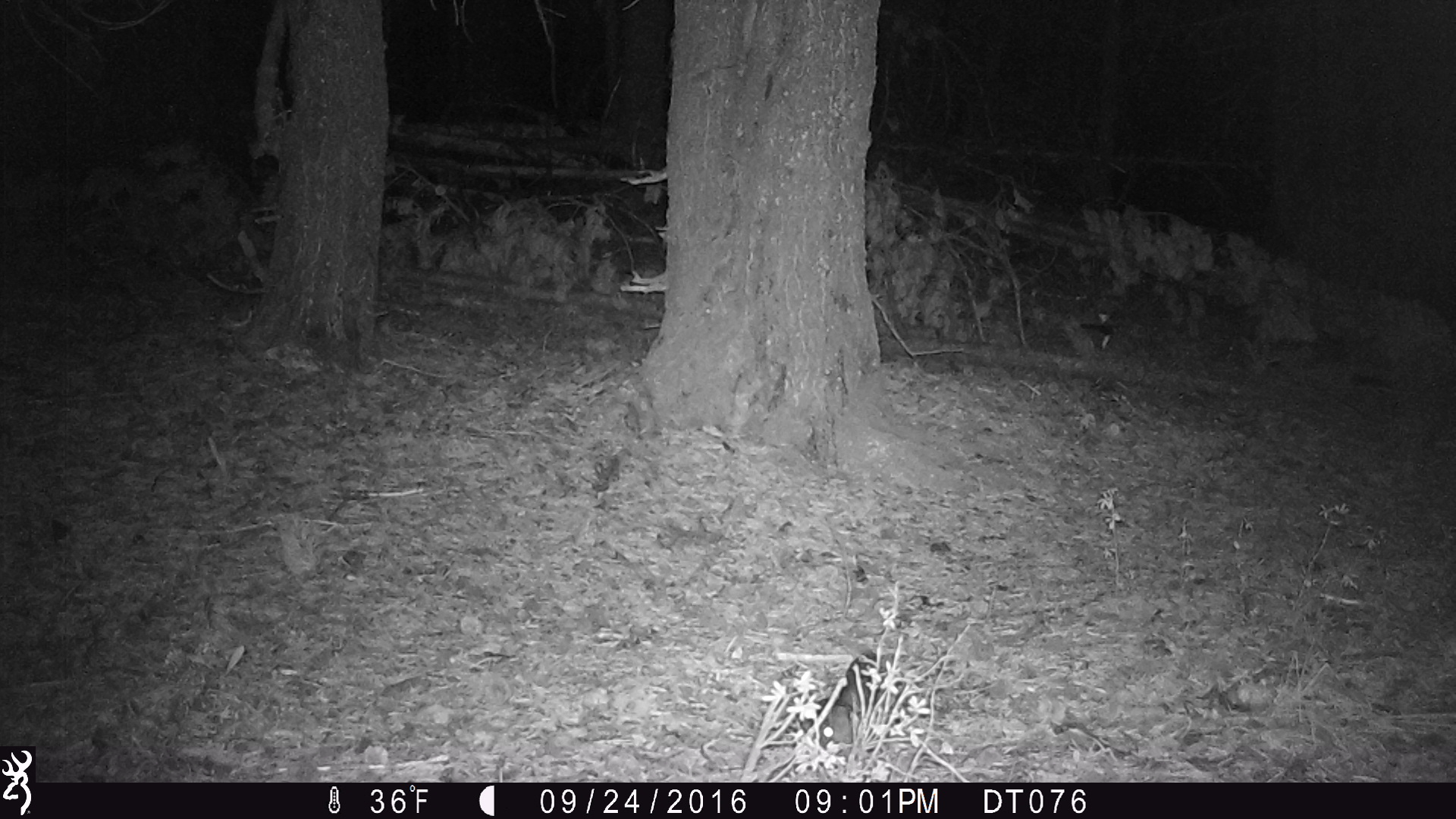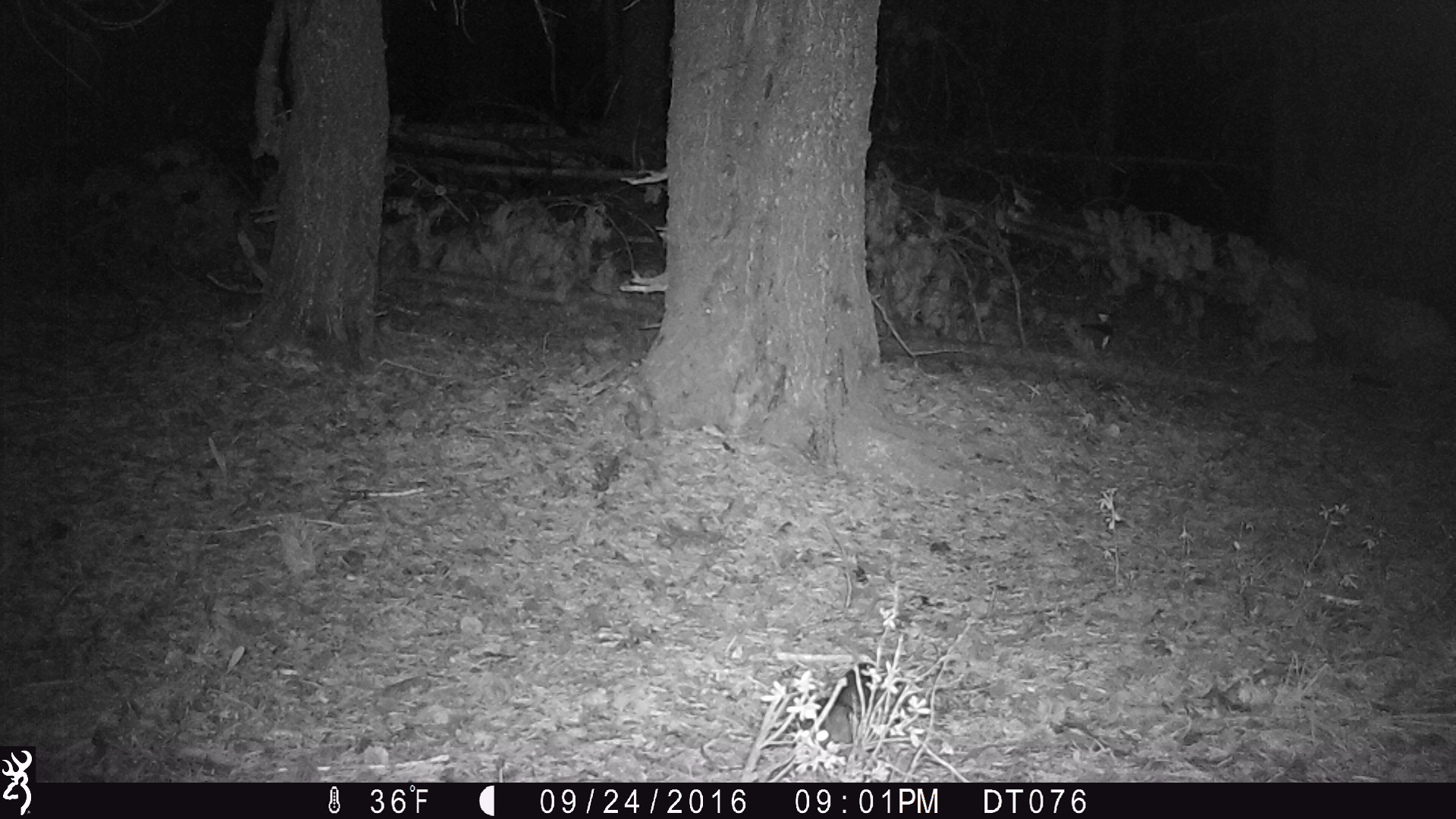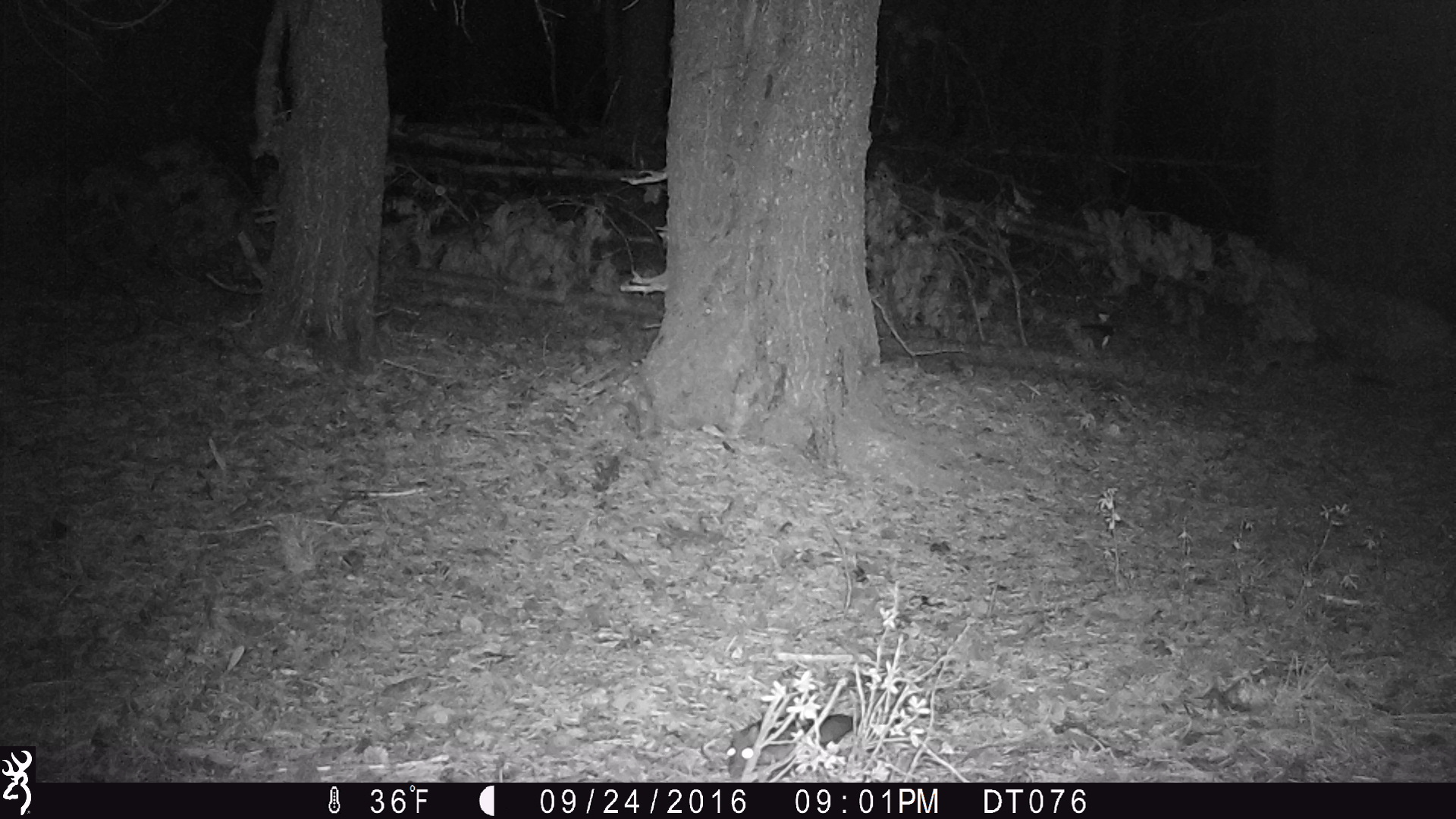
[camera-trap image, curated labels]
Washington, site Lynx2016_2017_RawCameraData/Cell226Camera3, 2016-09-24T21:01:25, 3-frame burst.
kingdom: Animalia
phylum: Chordata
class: Mammalia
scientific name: Mammalia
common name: small mammal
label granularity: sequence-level